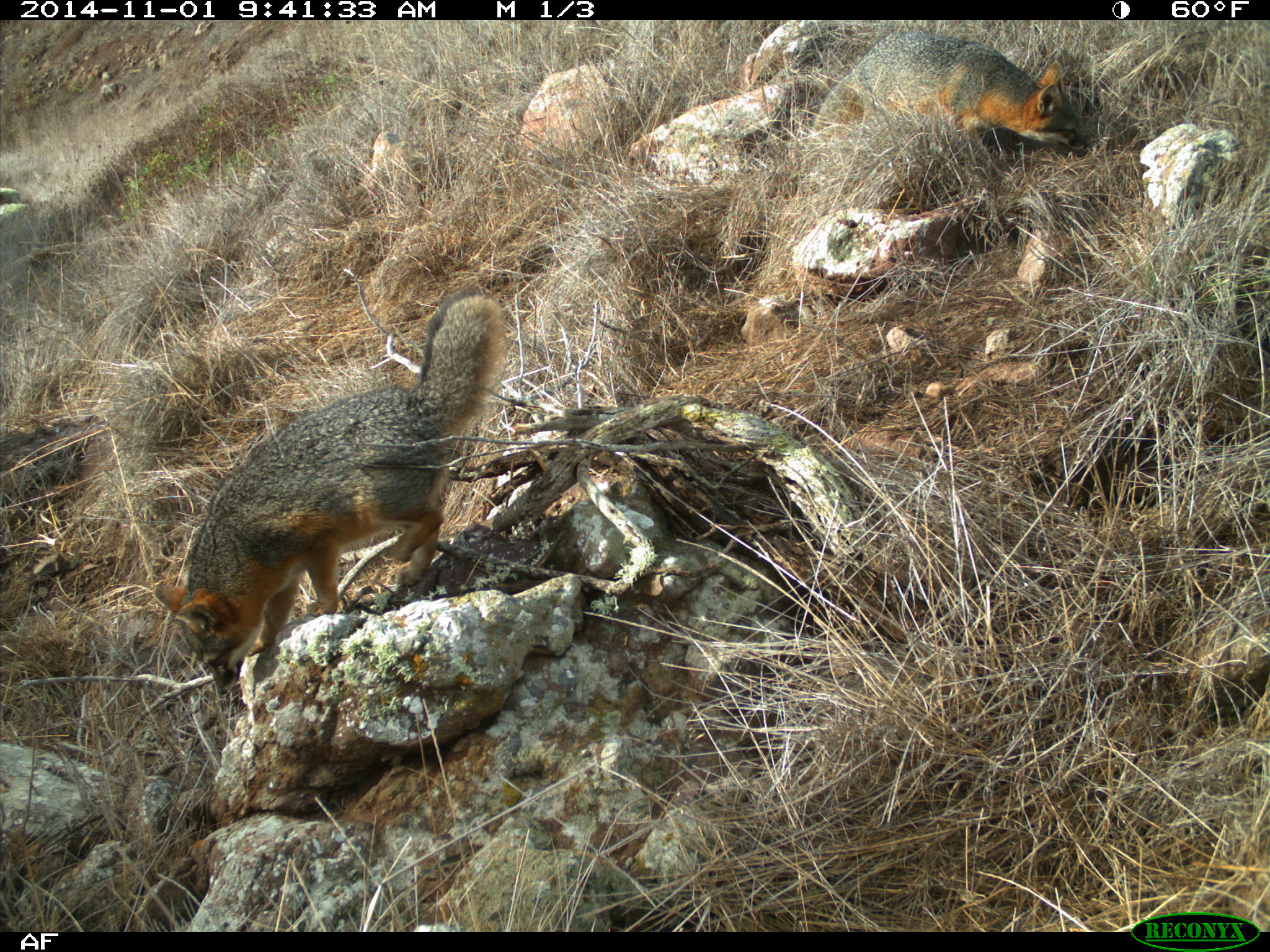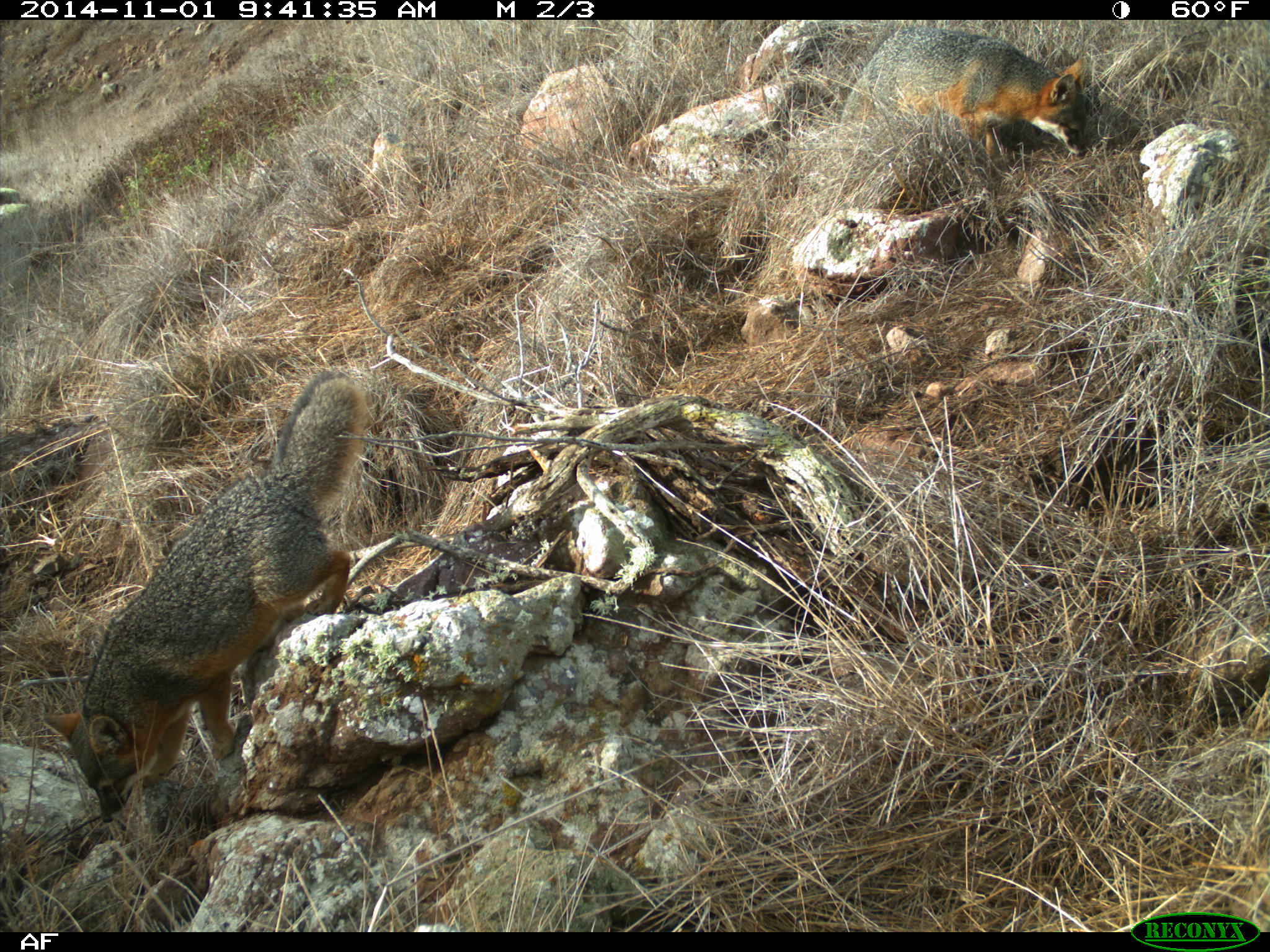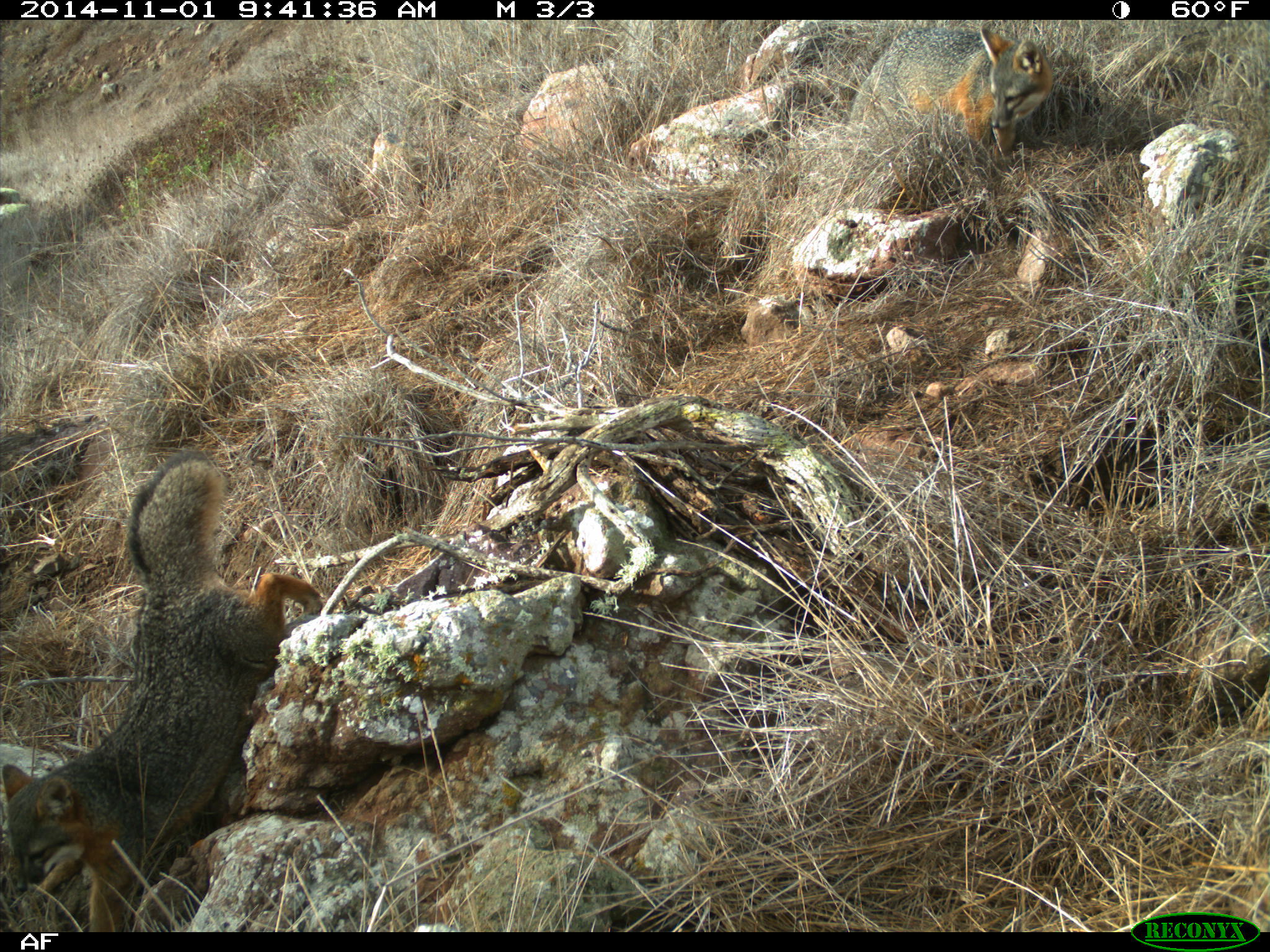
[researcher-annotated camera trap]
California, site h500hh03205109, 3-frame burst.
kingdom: Animalia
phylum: Chordata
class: Mammalia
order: Carnivora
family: Canidae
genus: Urocyon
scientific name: Urocyon littoralis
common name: island fox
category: fox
Fox (island fox) (Urocyon littoralis).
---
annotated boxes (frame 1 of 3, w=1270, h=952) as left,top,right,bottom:
fox: 153,291,502,695; 797,30,1087,194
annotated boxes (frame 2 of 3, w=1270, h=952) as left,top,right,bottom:
fox: 39,375,364,821; 838,25,1088,155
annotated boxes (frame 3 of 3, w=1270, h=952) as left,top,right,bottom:
fox: 0,452,324,932; 849,24,1053,156